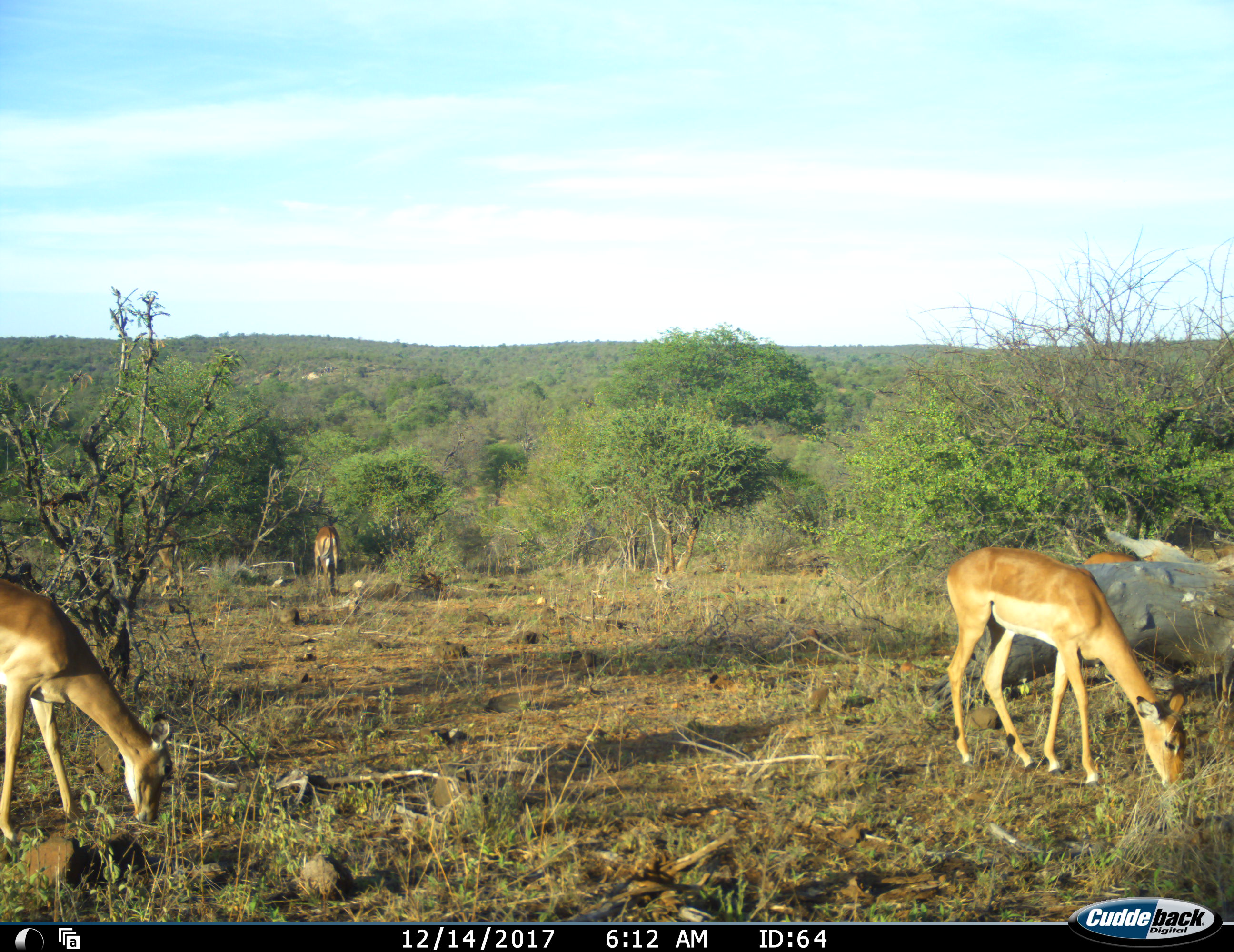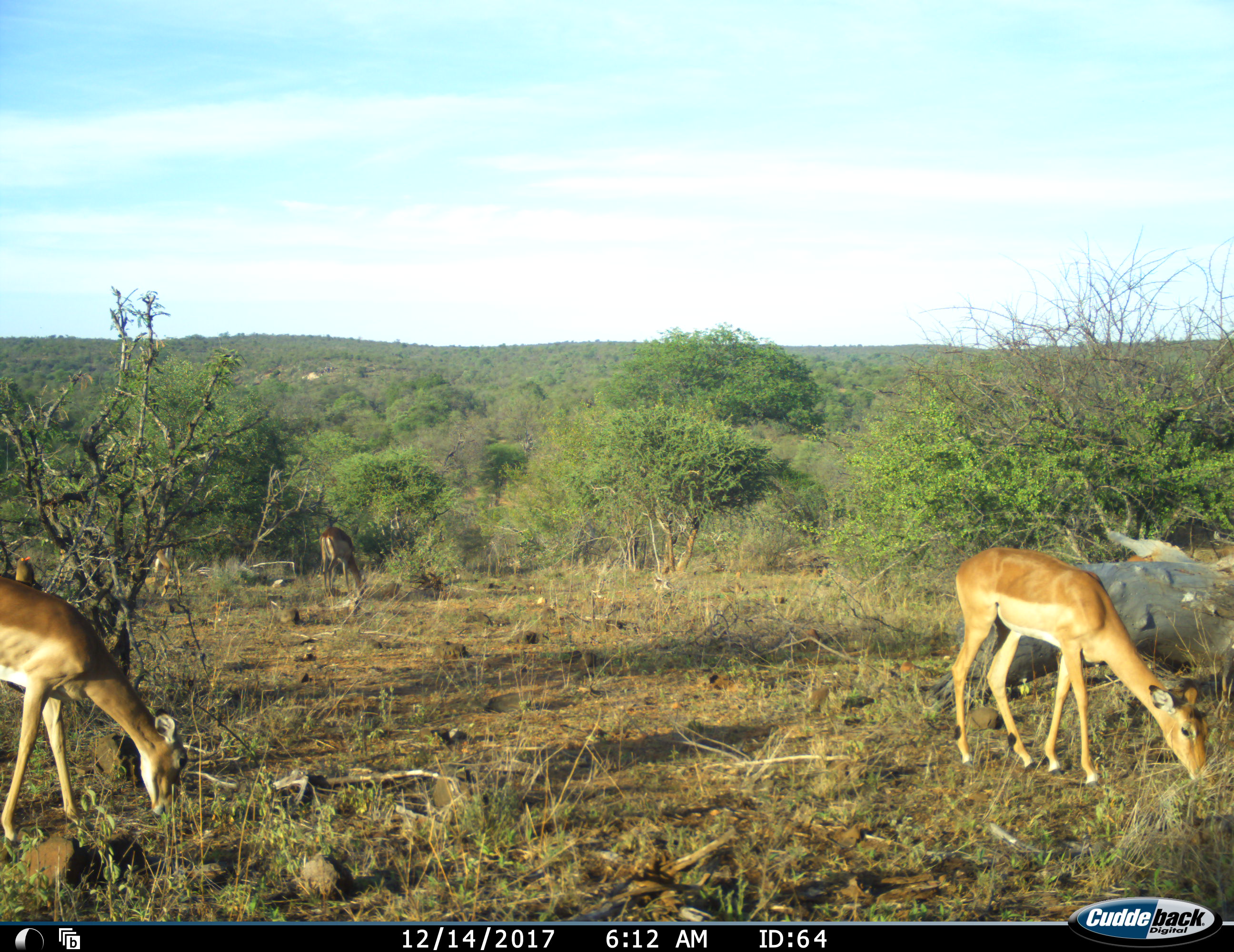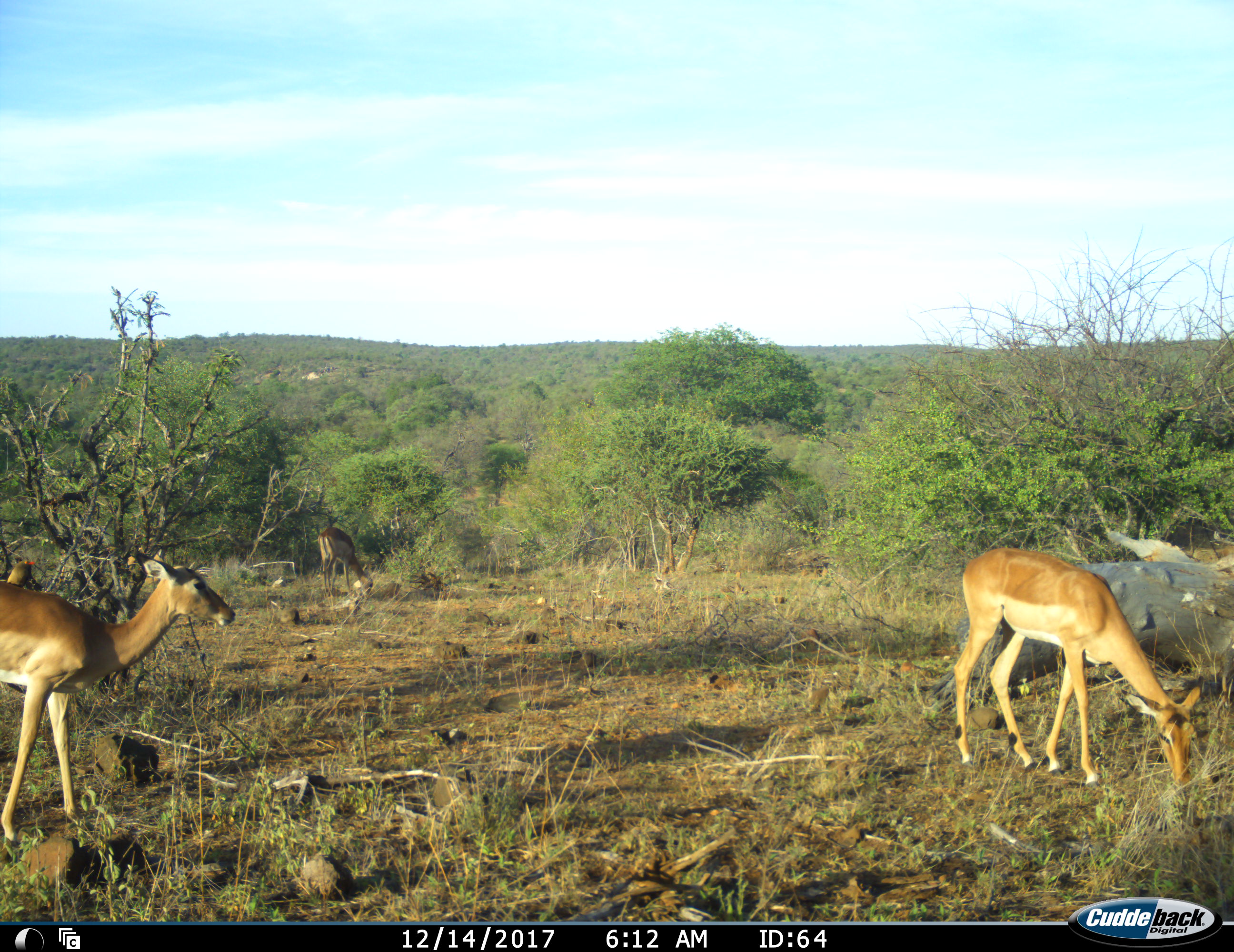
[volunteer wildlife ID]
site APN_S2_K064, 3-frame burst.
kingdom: Animalia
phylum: Chordata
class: Mammalia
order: Artiodactyla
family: Bovidae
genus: Aepyceros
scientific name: Aepyceros melampus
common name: impala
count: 5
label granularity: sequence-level